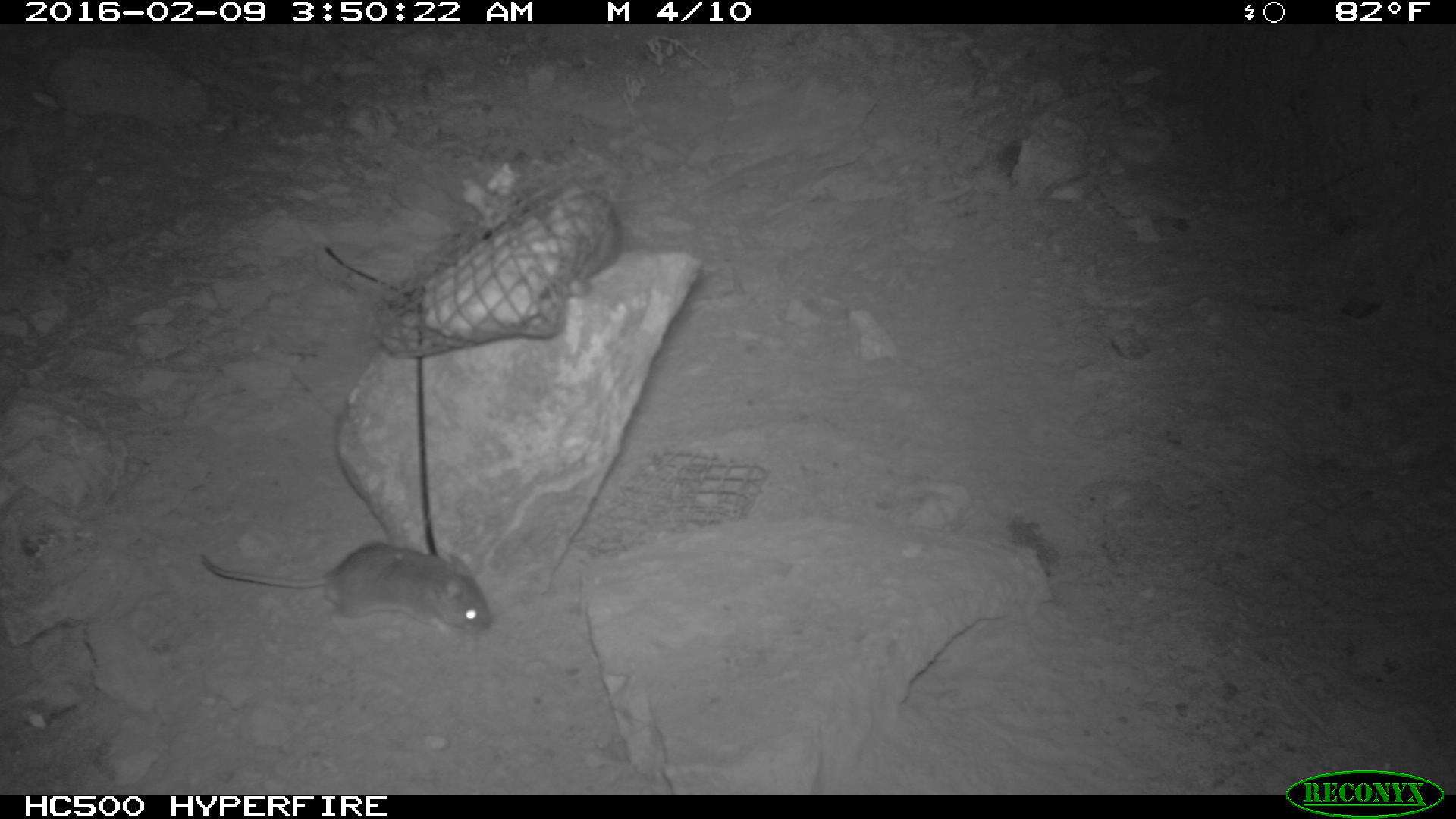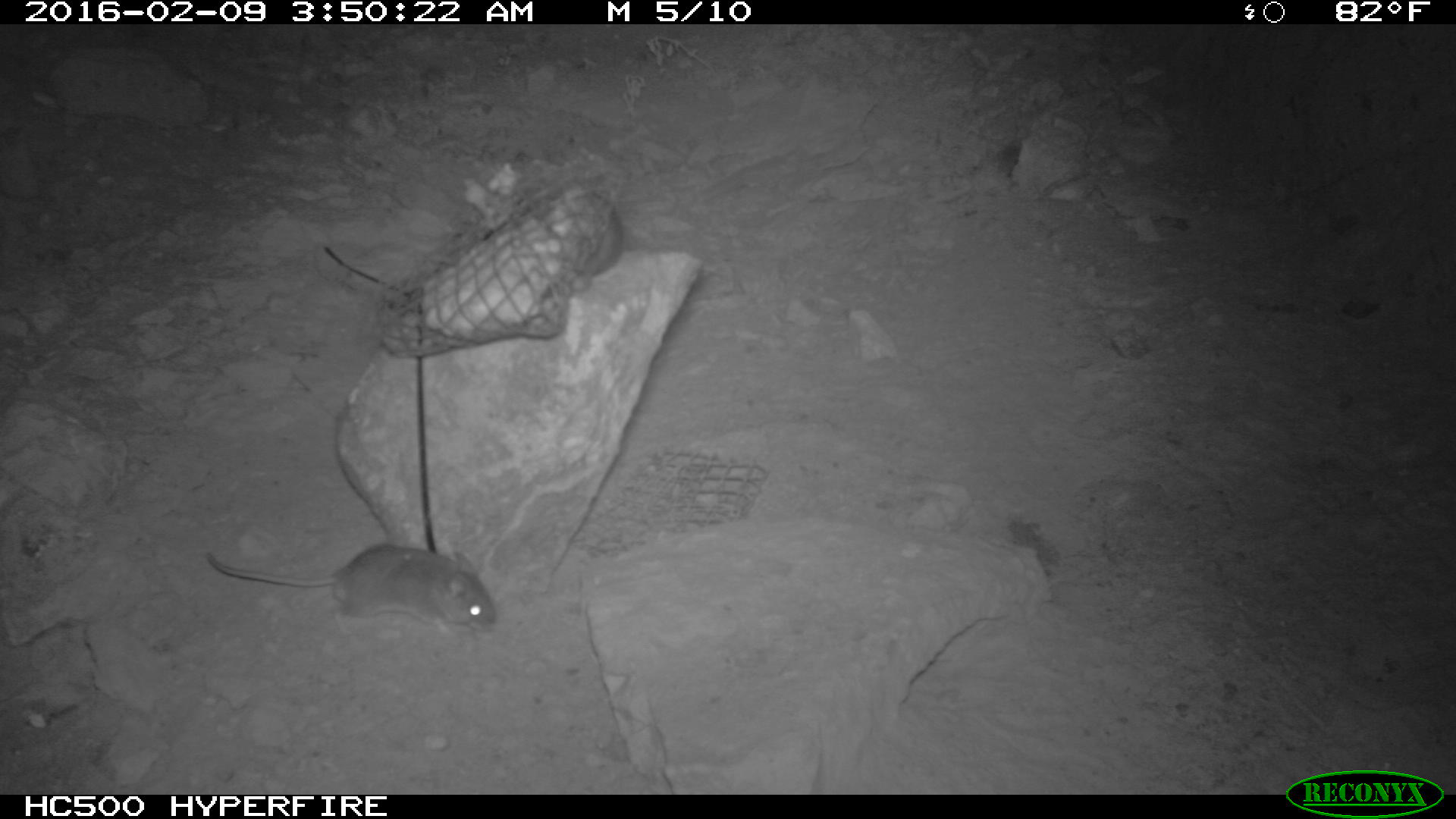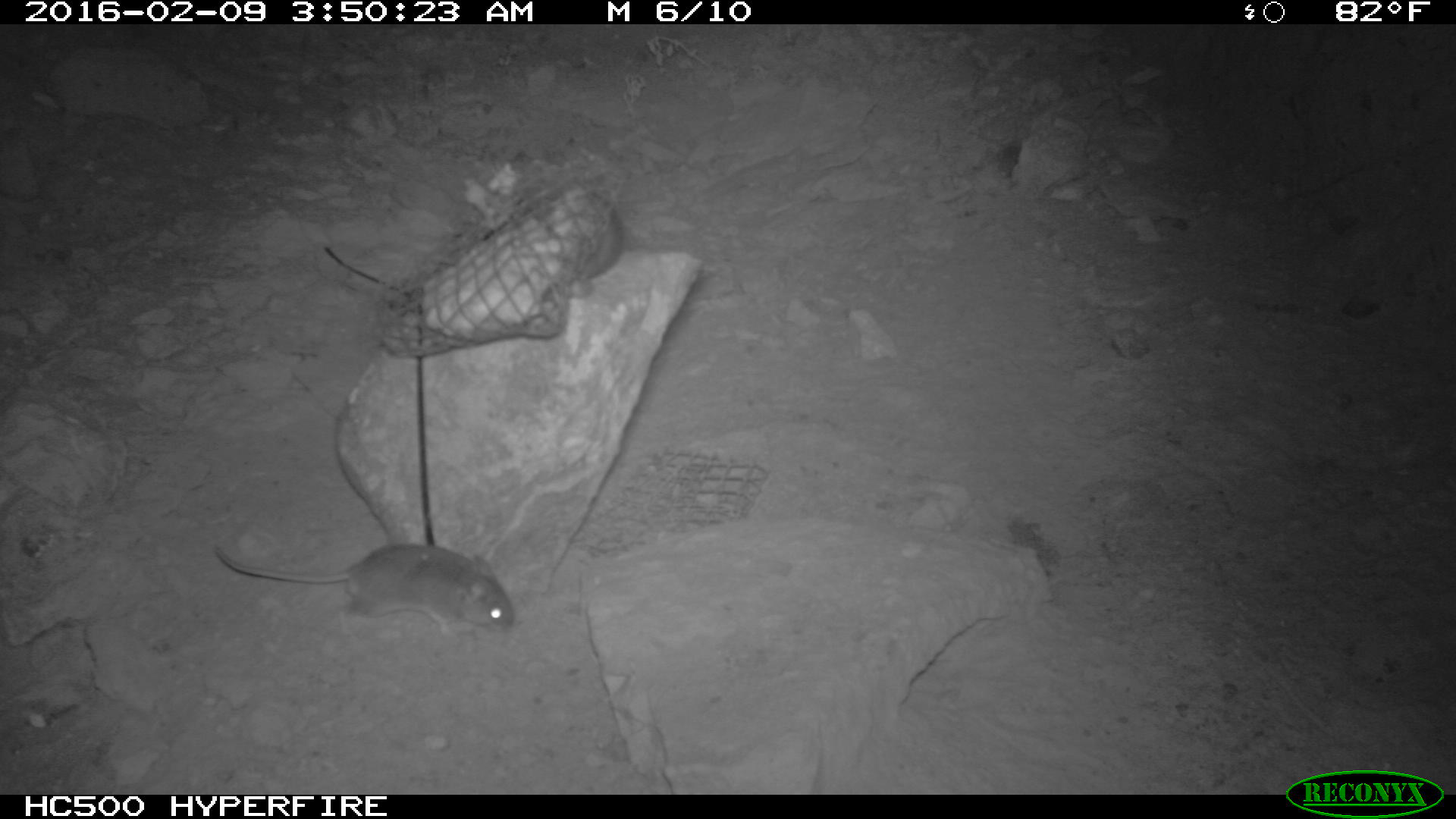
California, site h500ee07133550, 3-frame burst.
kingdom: Animalia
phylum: Chordata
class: Mammalia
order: Rodentia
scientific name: Rodentia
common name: rodent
Rodent (Rodentia).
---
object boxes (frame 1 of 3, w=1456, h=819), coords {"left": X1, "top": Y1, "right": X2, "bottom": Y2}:
rodent: {"left": 197, "top": 543, "right": 490, "bottom": 639}; {"left": 537, "top": 187, "right": 618, "bottom": 297}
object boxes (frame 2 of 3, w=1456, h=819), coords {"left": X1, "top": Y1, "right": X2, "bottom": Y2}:
rodent: {"left": 202, "top": 539, "right": 500, "bottom": 646}; {"left": 552, "top": 180, "right": 625, "bottom": 277}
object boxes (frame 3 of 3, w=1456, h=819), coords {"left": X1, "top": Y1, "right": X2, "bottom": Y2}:
rodent: {"left": 214, "top": 544, "right": 513, "bottom": 639}